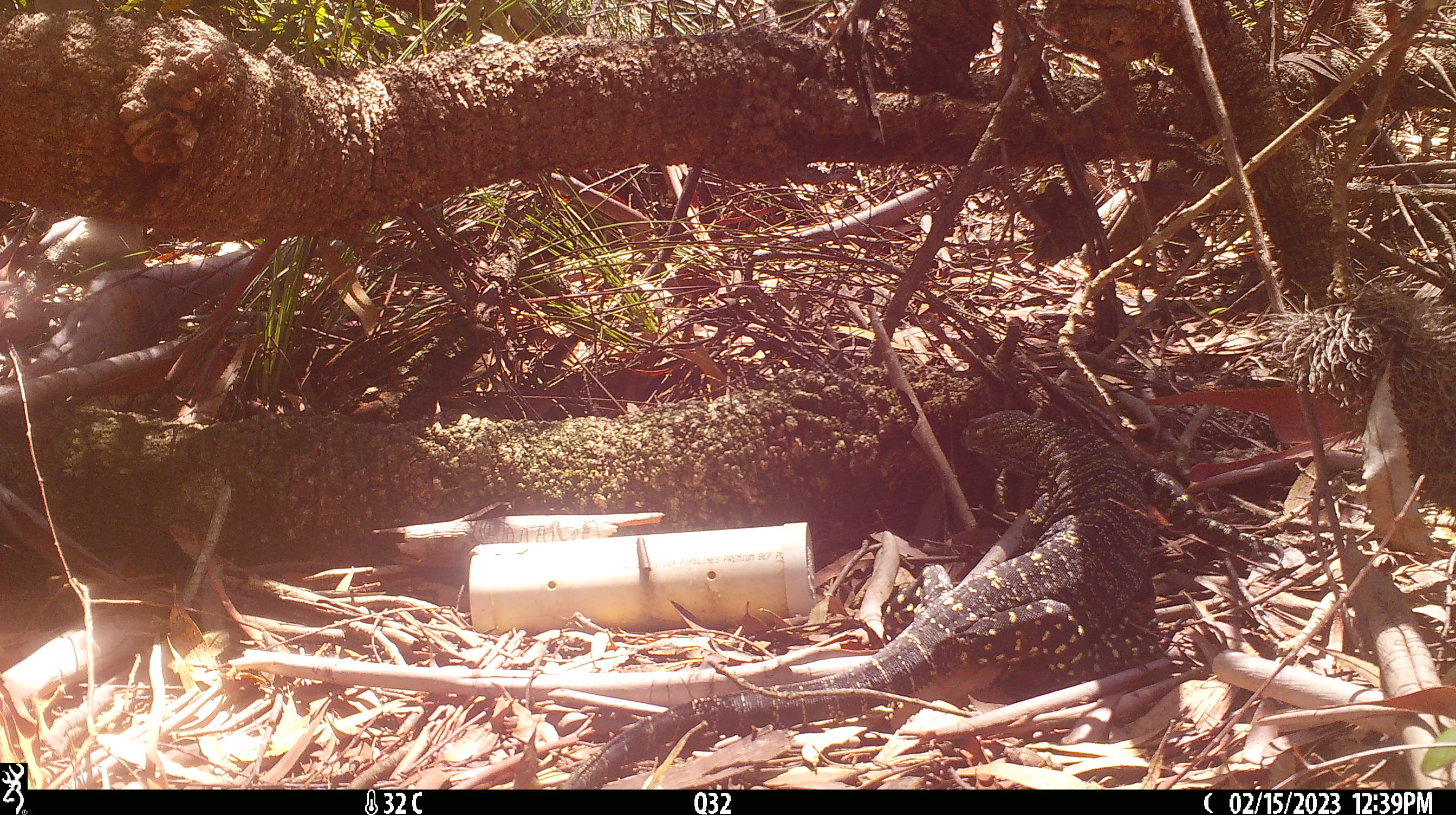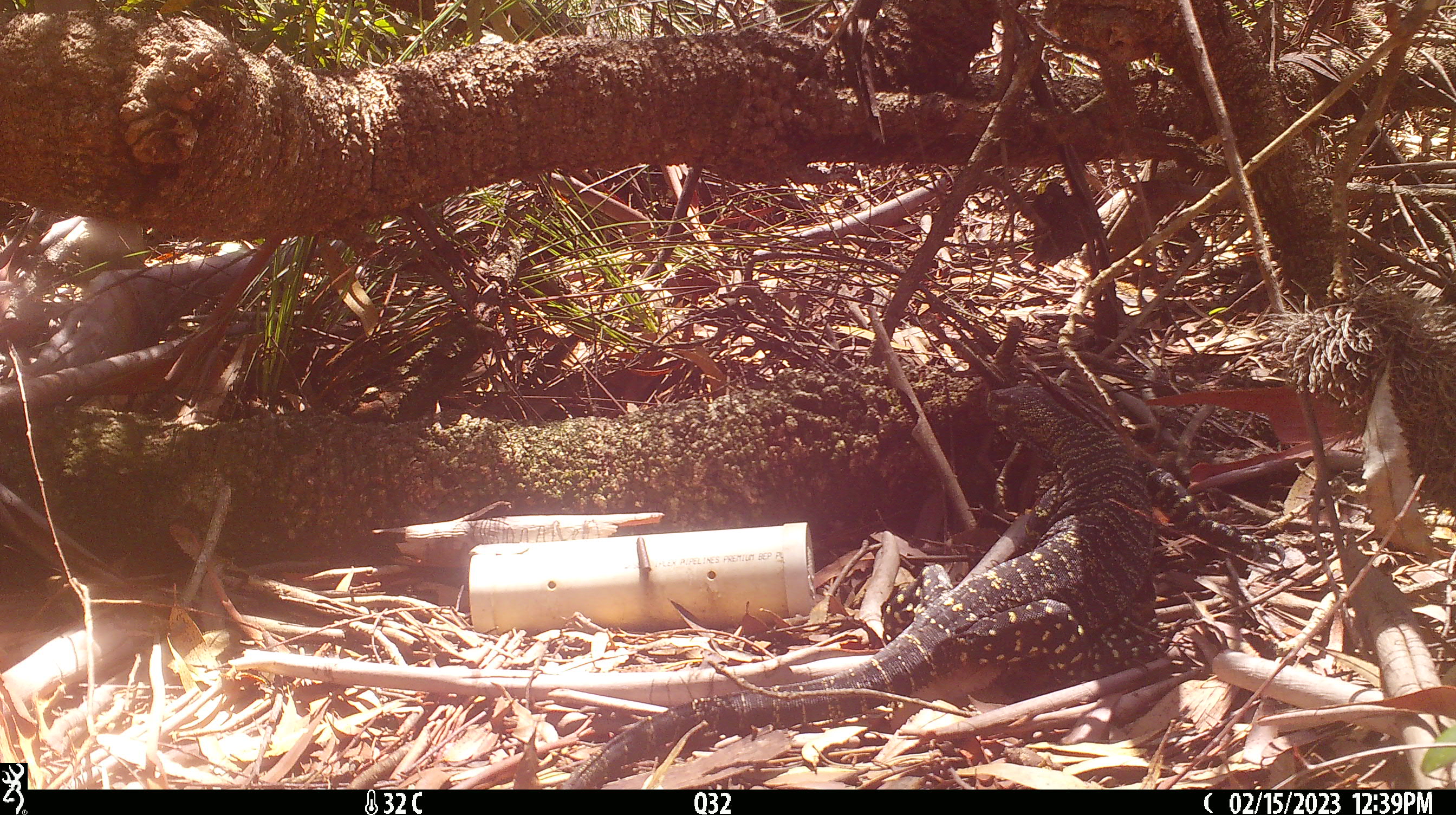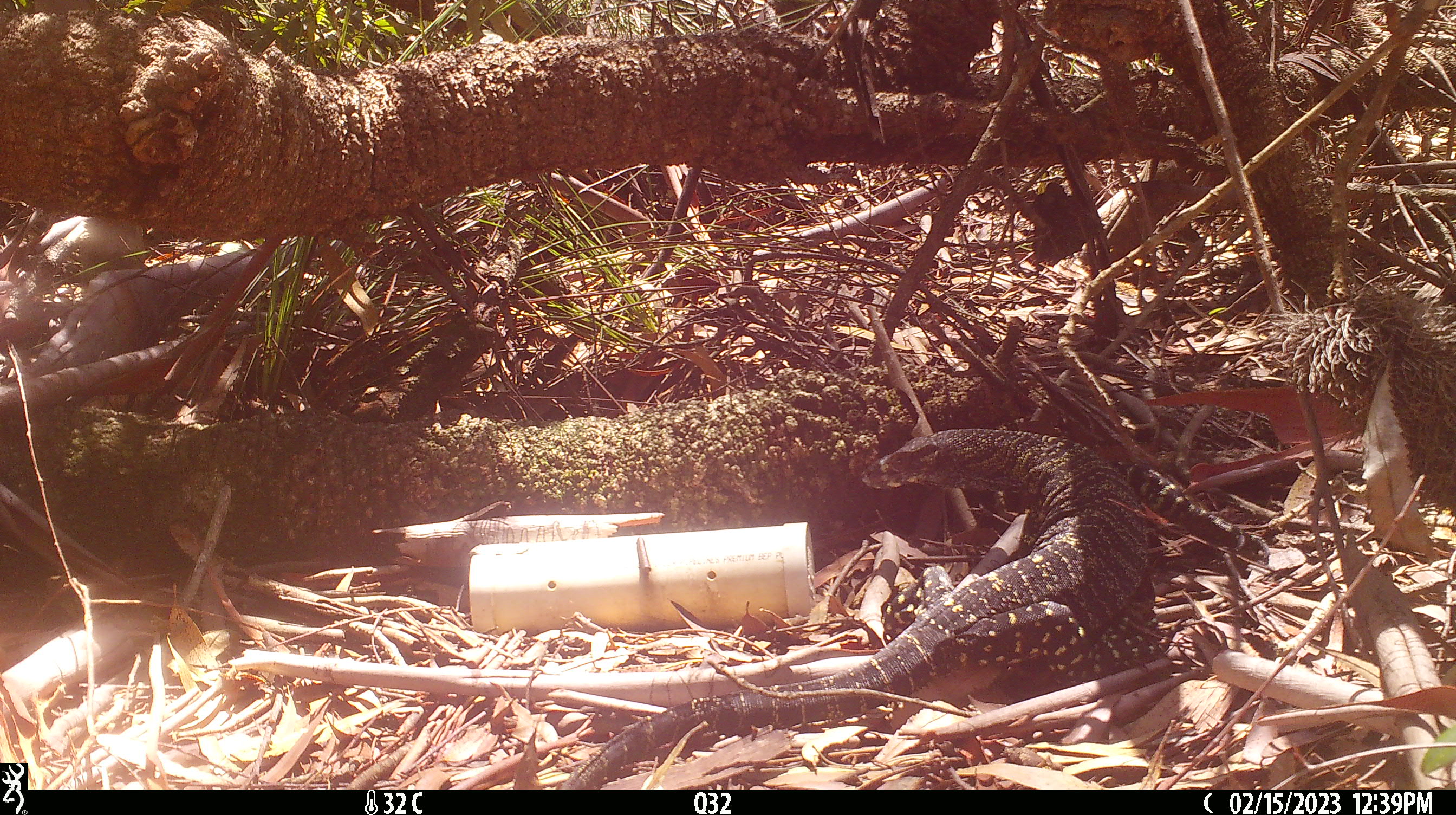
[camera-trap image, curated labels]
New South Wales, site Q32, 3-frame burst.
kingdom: Animalia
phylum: Chordata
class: Reptilia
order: Squamata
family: Varanidae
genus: Varanus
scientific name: Varanus varius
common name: lace monitor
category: goanna